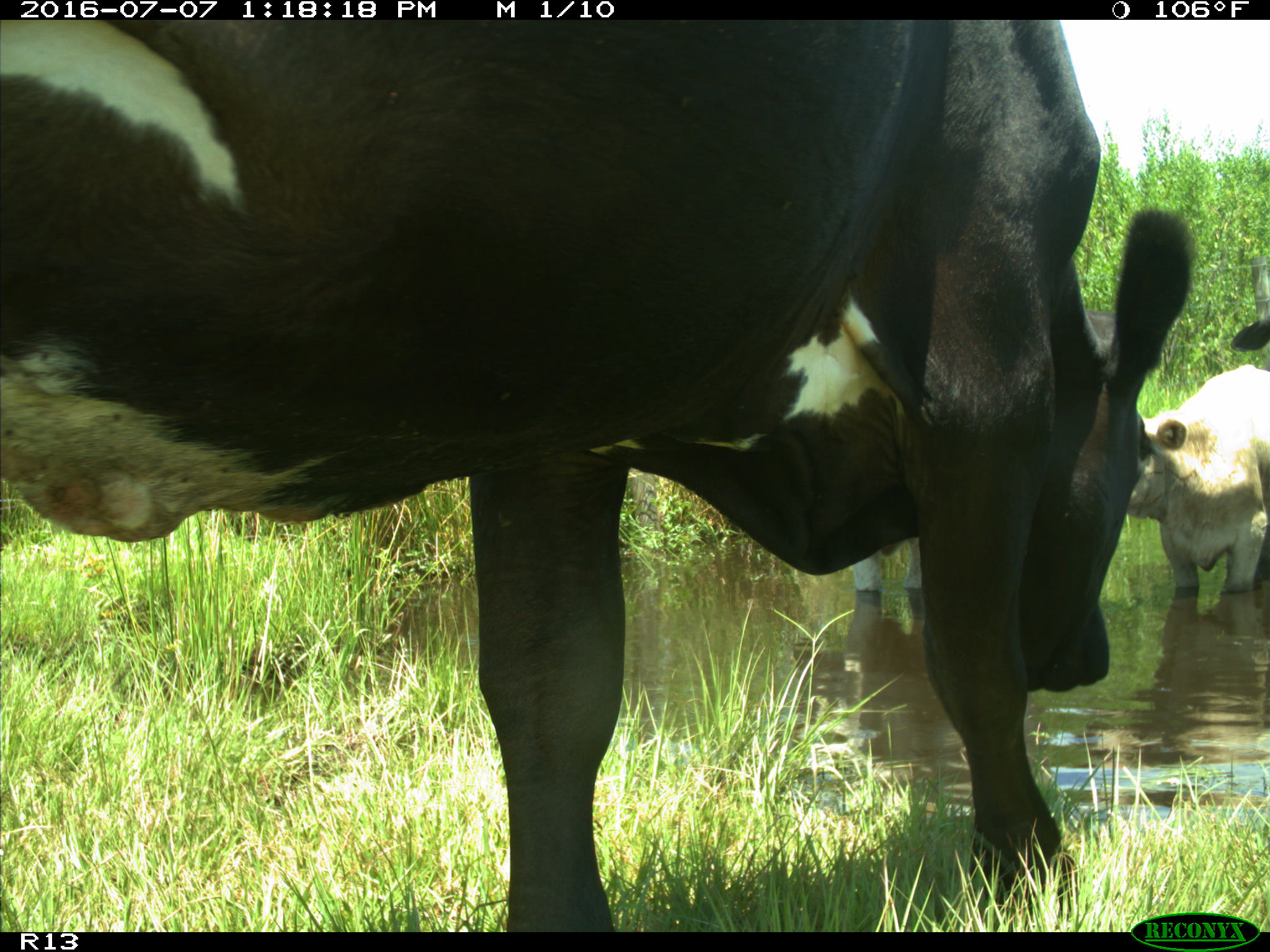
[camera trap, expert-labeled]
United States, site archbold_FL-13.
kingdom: Animalia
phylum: Chordata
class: Mammalia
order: Artiodactyla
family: Bovidae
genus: Bos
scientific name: Bos taurus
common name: domestic cow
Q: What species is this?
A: Bos taurus (domestic cow).